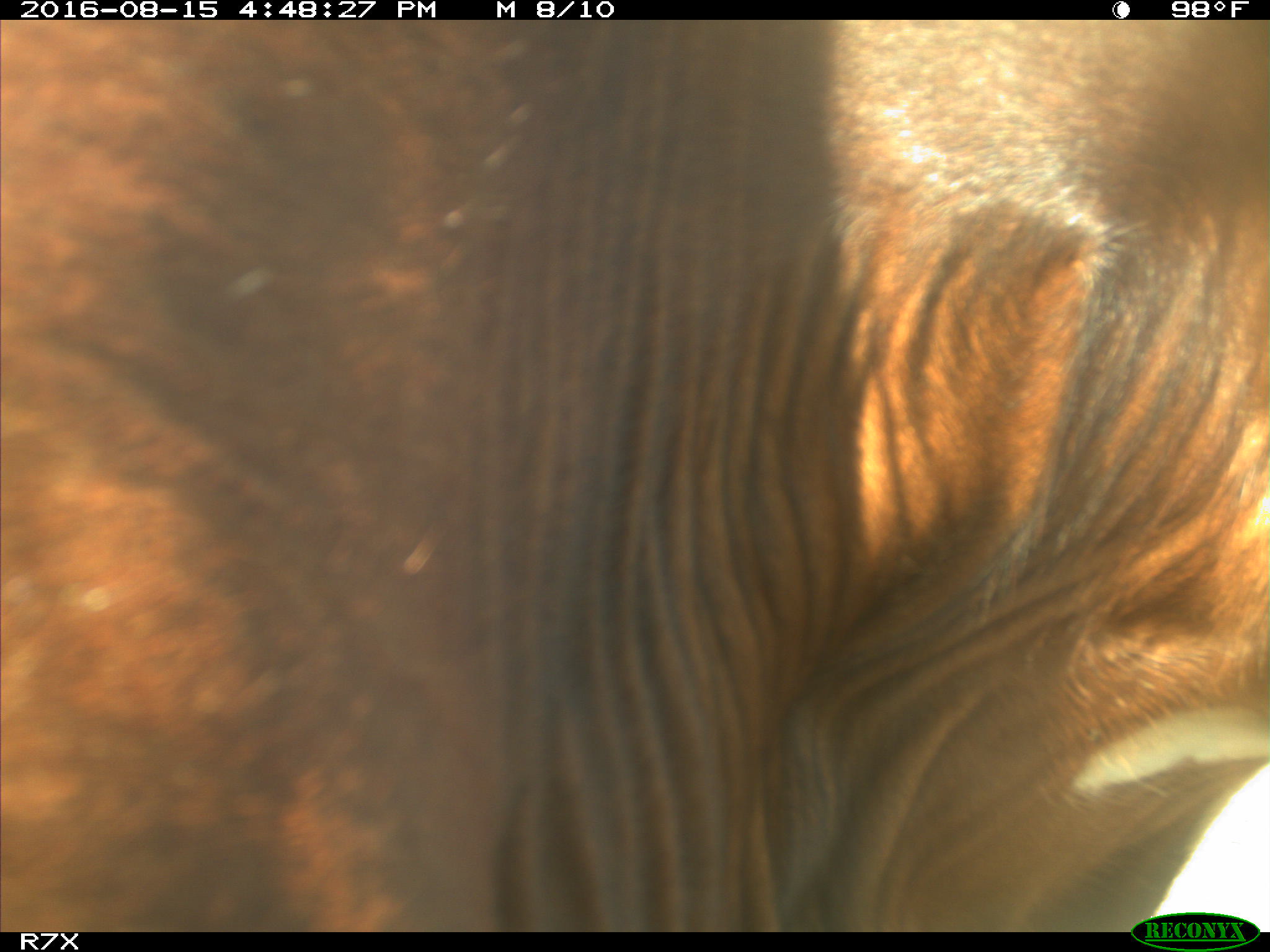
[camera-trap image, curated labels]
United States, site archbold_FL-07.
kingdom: Animalia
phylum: Chordata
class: Mammalia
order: Artiodactyla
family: Bovidae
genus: Bos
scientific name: Bos taurus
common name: domestic cow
Bos taurus (domestic cow).